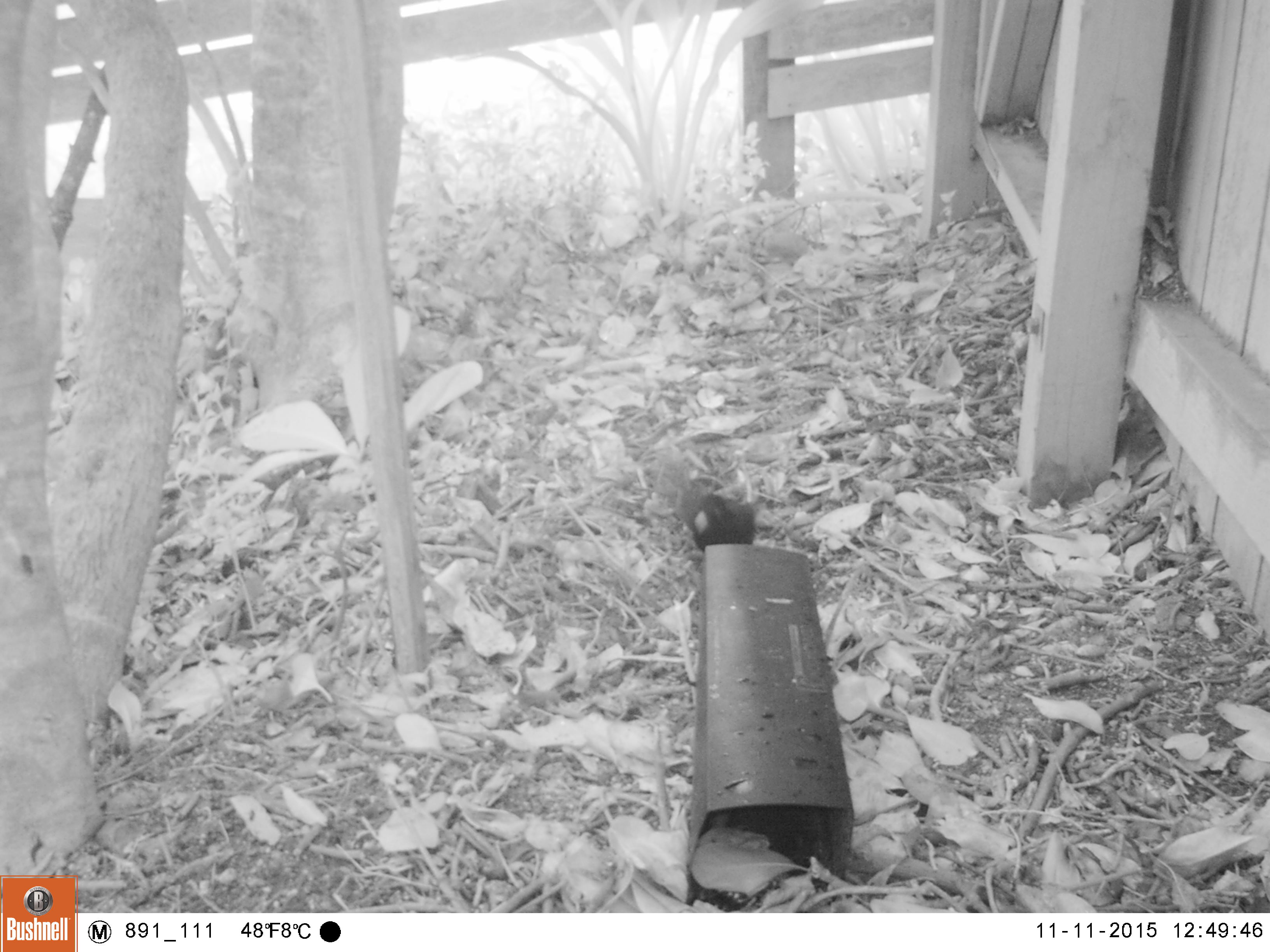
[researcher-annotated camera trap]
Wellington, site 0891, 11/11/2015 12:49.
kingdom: Animalia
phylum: Chordata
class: Aves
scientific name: Aves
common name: bird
Bird (Aves).